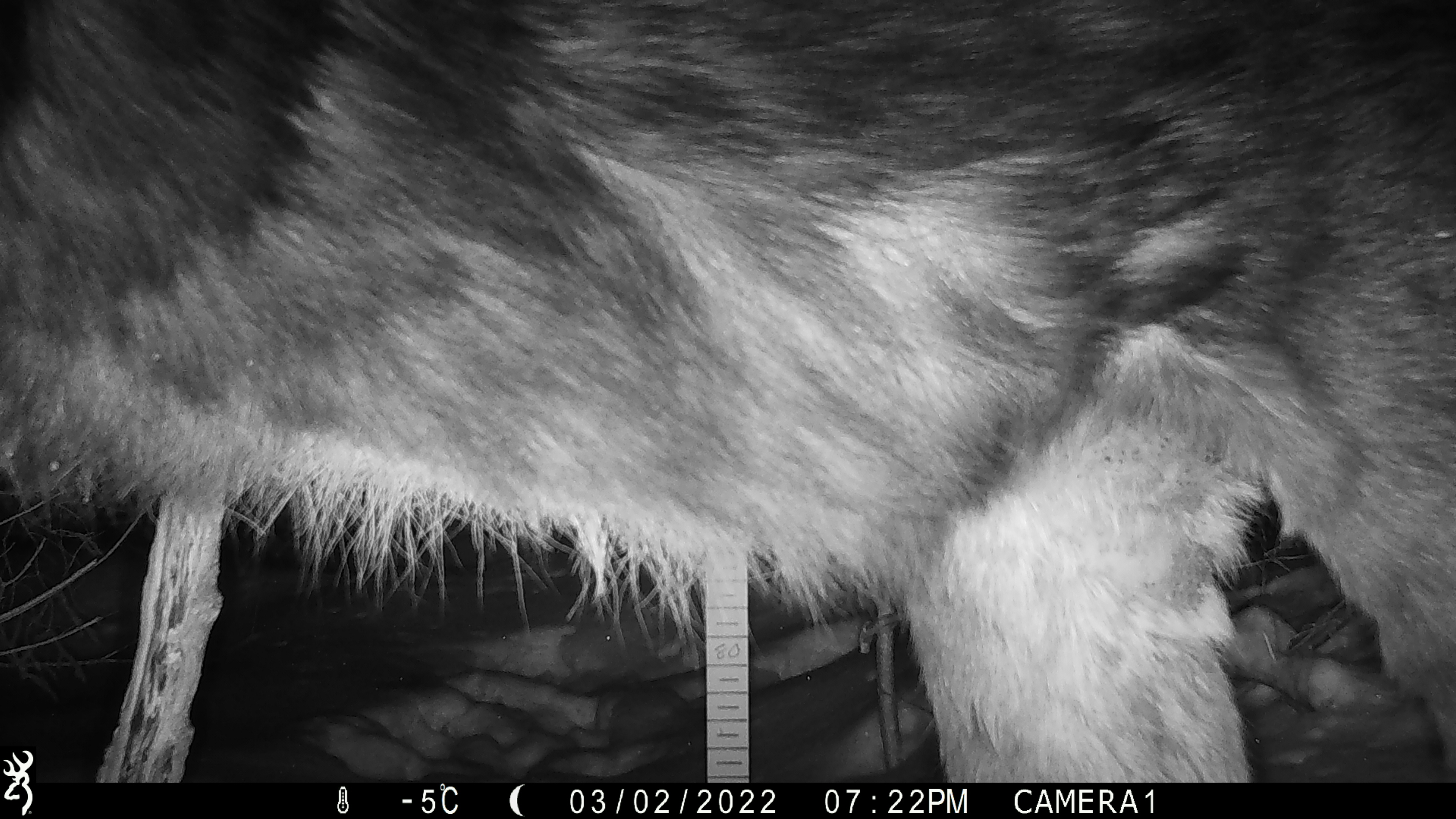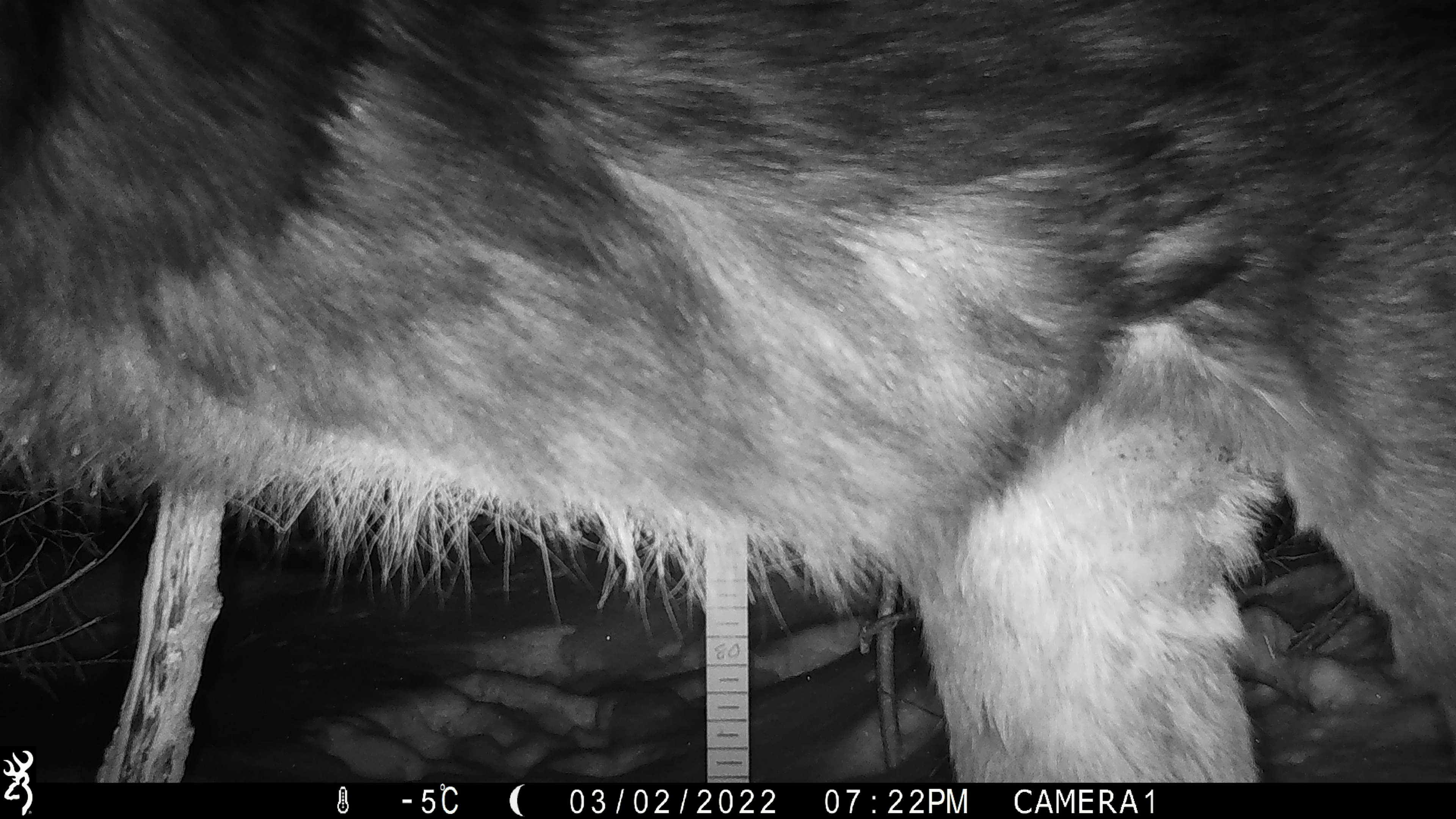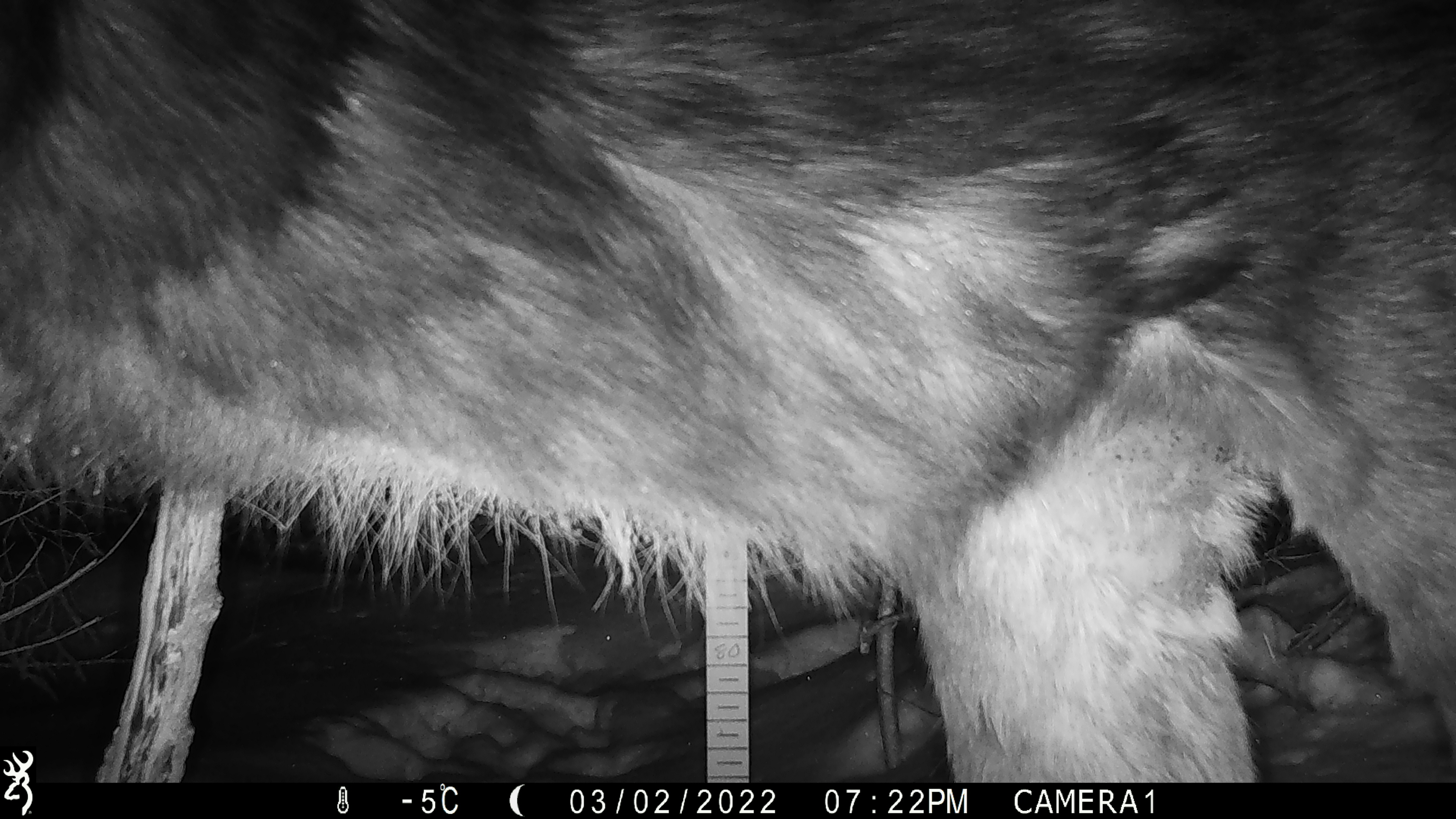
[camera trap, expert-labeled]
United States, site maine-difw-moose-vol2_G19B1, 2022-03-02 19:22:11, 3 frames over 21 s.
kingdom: Animalia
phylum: Chordata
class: Mammalia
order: Artiodactyla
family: Cervidae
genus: Alces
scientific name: Alces alces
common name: moose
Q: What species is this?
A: Moose (Alces alces).